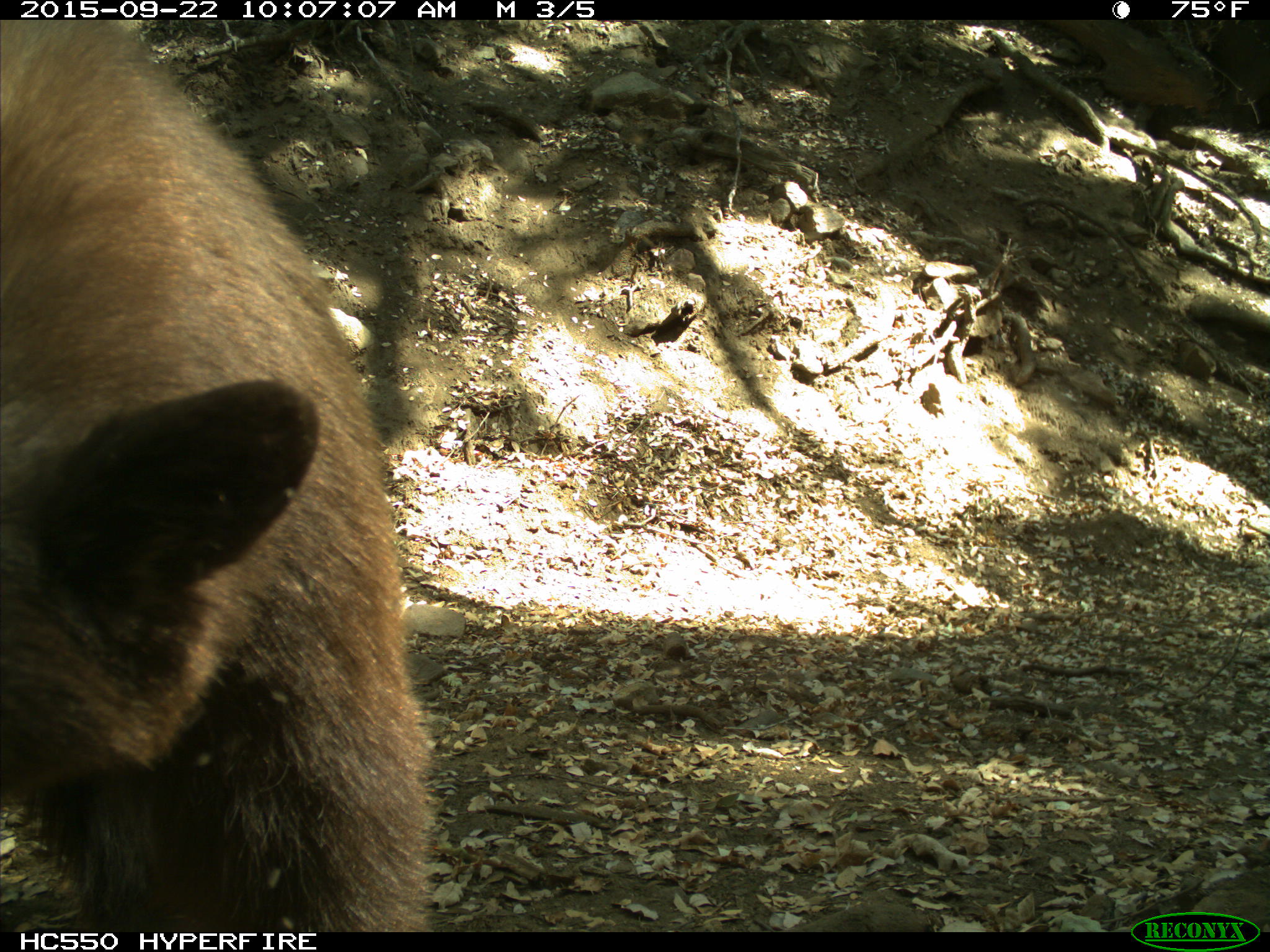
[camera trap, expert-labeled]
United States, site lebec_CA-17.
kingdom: Animalia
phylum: Chordata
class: Mammalia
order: Carnivora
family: Ursidae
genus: Ursus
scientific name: Ursus americanus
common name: american black bear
Ursus americanus (american black bear).